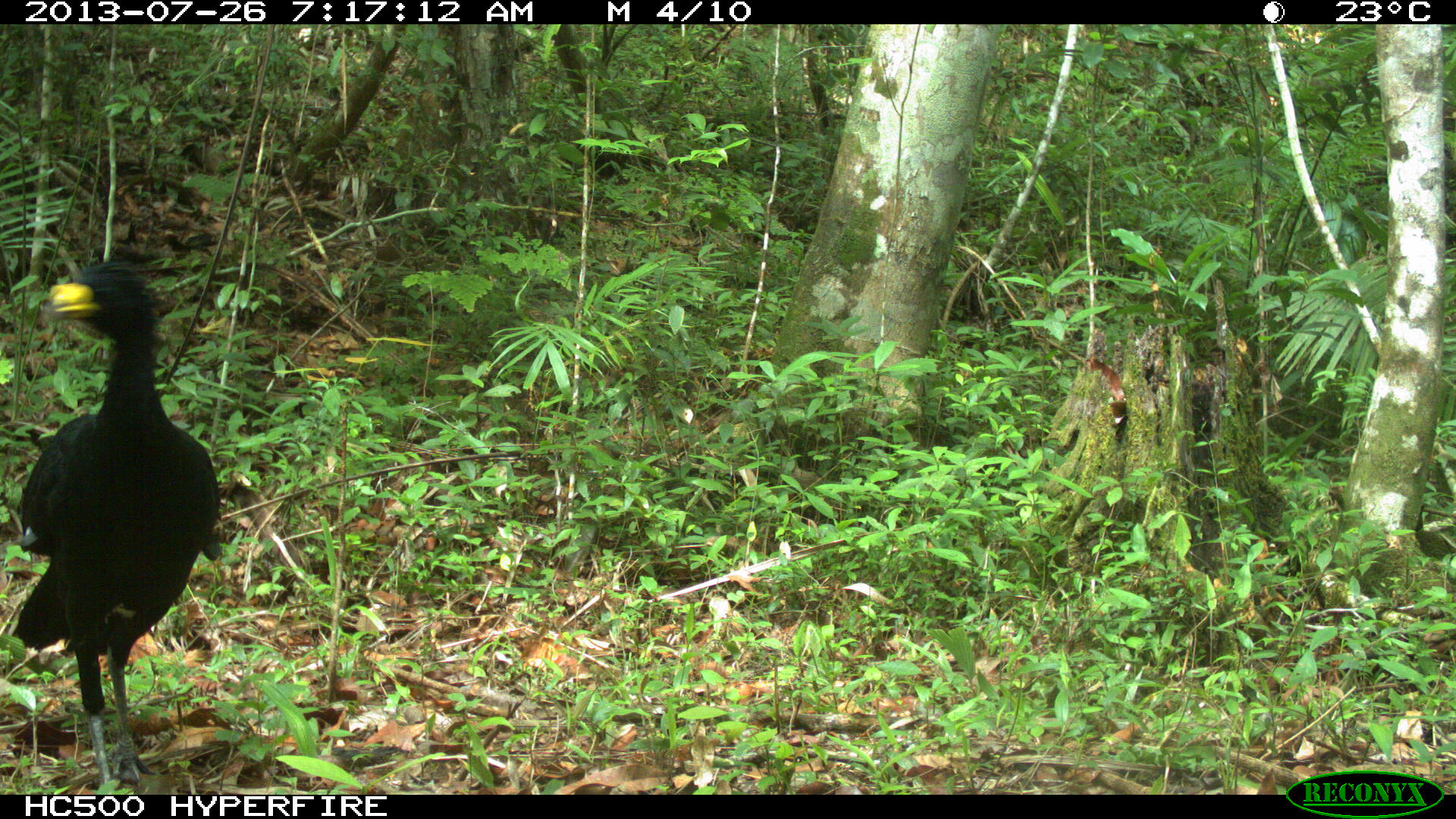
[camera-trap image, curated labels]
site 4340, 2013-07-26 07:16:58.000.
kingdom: Animalia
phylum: Chordata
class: Aves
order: Galliformes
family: Cracidae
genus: Crax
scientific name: Crax rubra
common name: great curassow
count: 1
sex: male